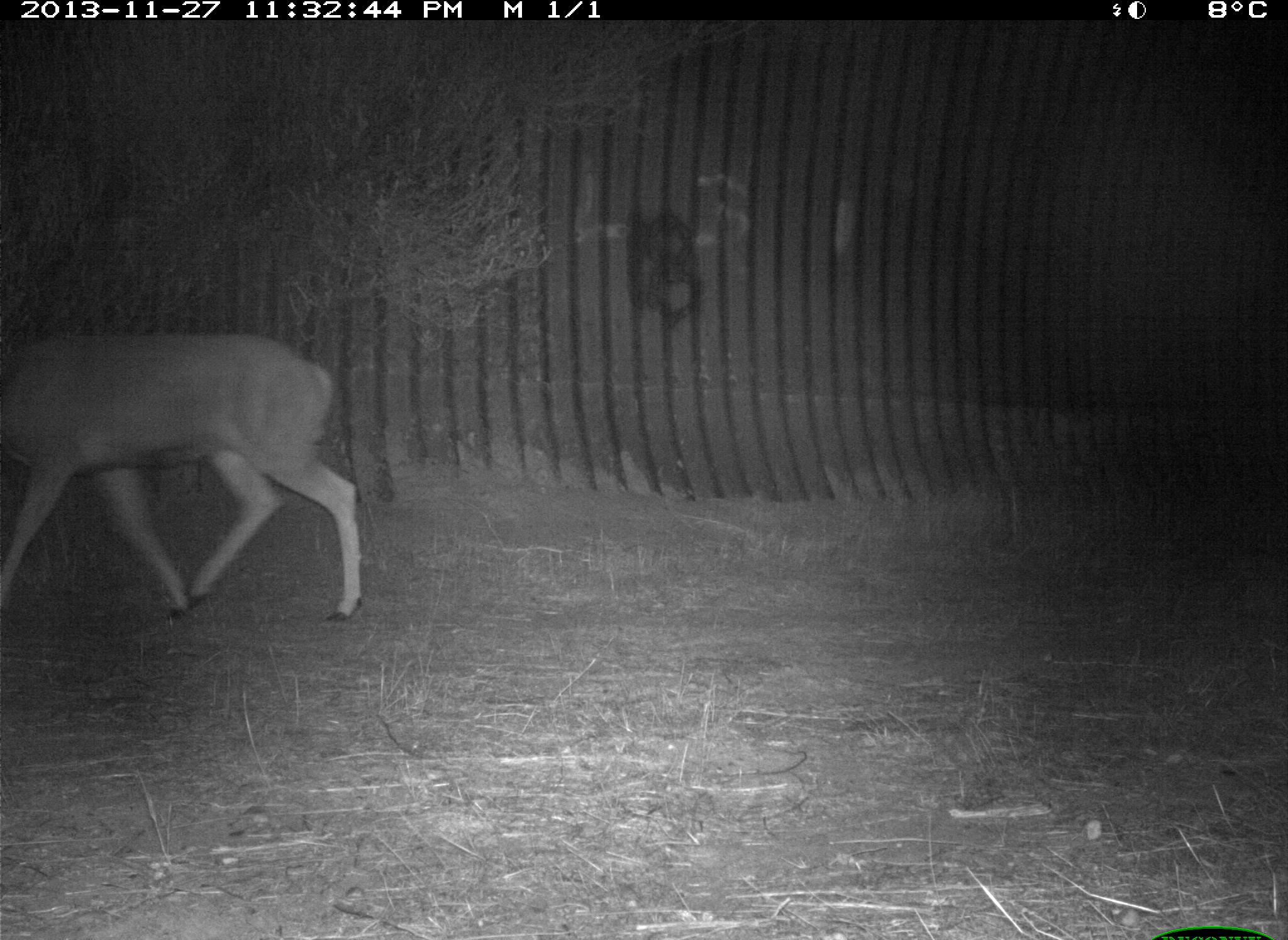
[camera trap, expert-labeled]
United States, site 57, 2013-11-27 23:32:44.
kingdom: Animalia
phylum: Chordata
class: Mammalia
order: Artiodactyla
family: Cervidae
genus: Odocoileus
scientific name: Odocoileus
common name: deer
Deer (Odocoileus).